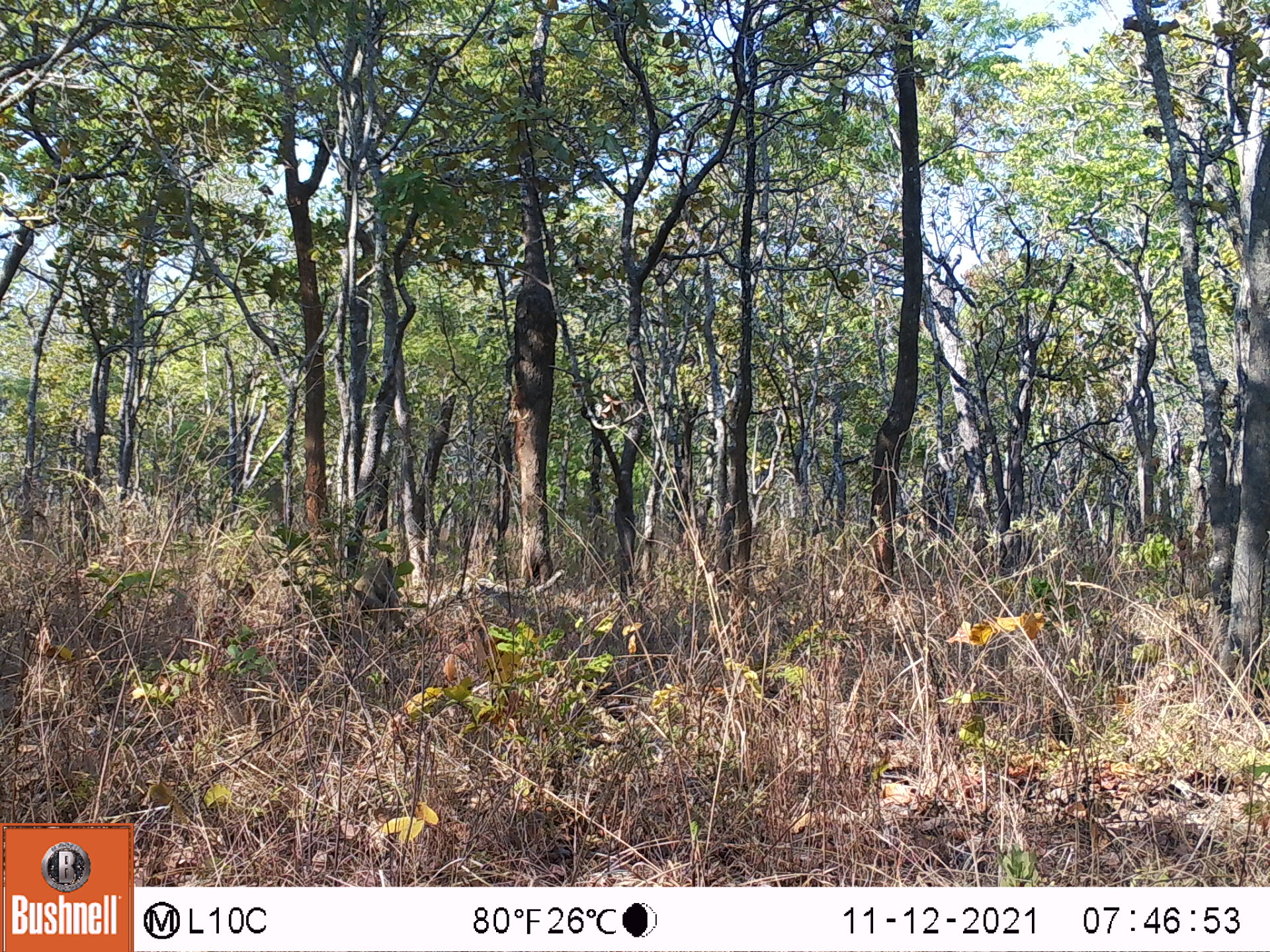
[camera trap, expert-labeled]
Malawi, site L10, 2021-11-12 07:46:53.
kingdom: Animalia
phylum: Chordata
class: Mammalia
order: Primates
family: Cercopithecidae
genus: Papio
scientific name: Papio cynocephalus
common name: yellow baboon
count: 1